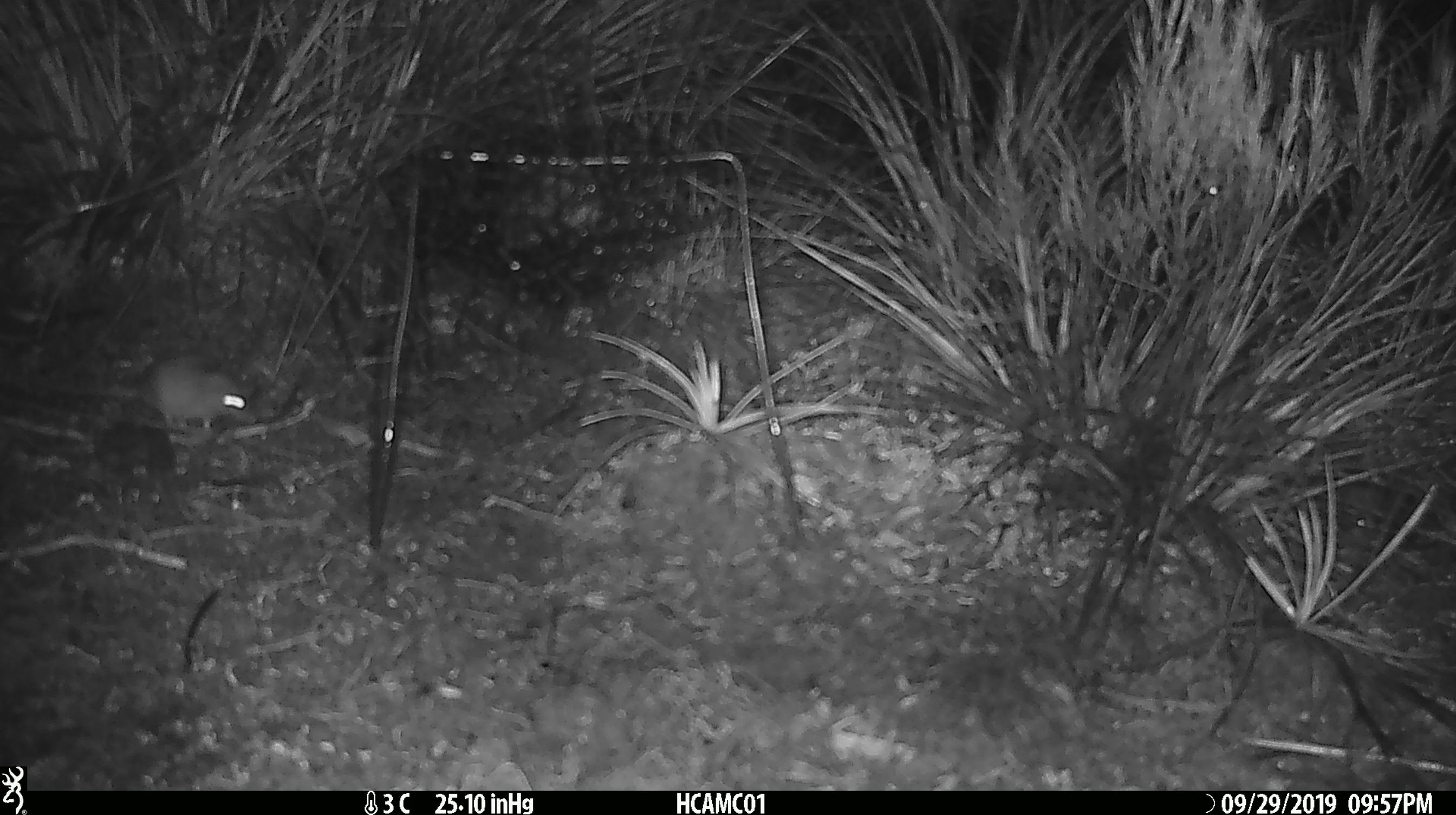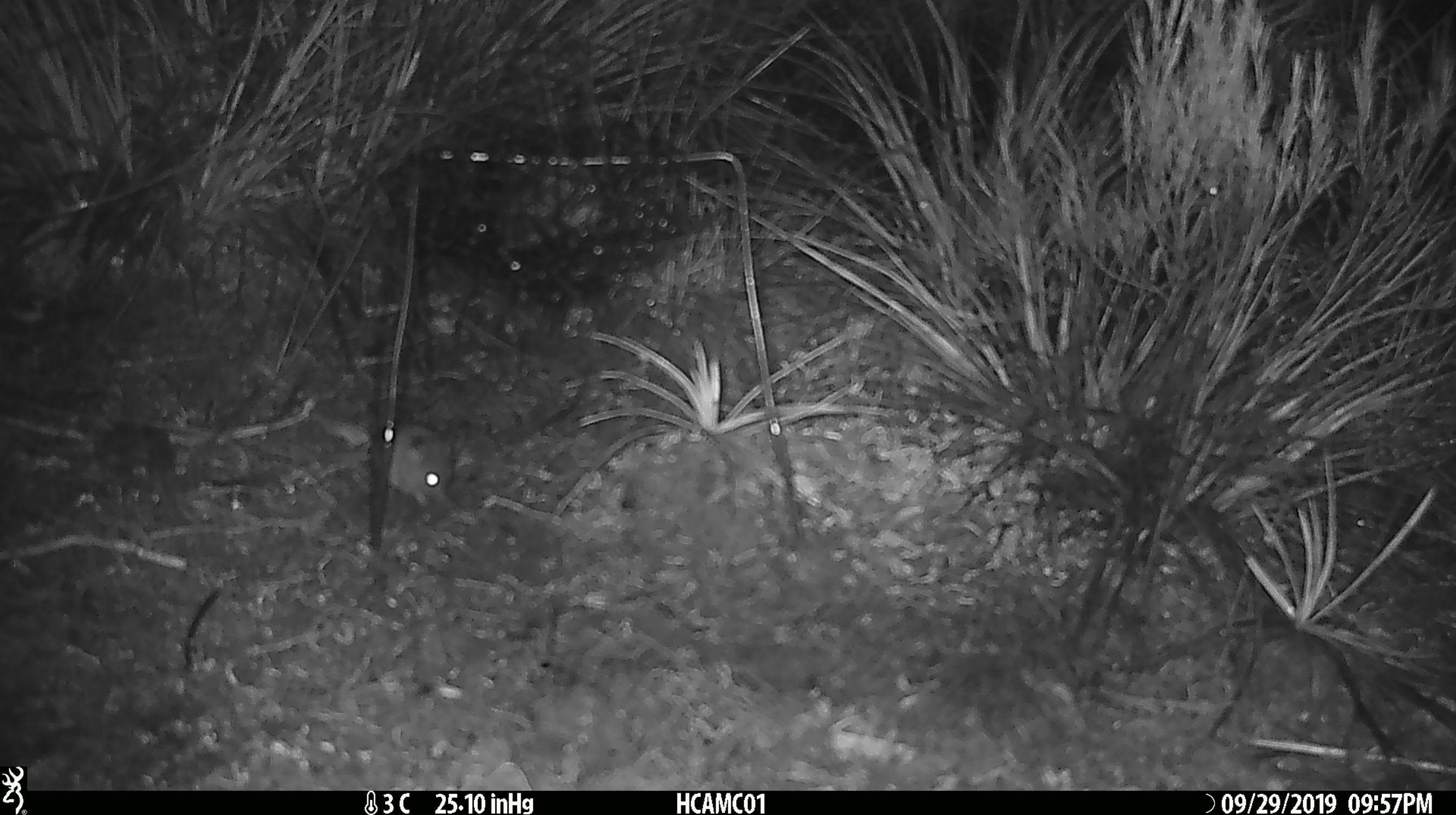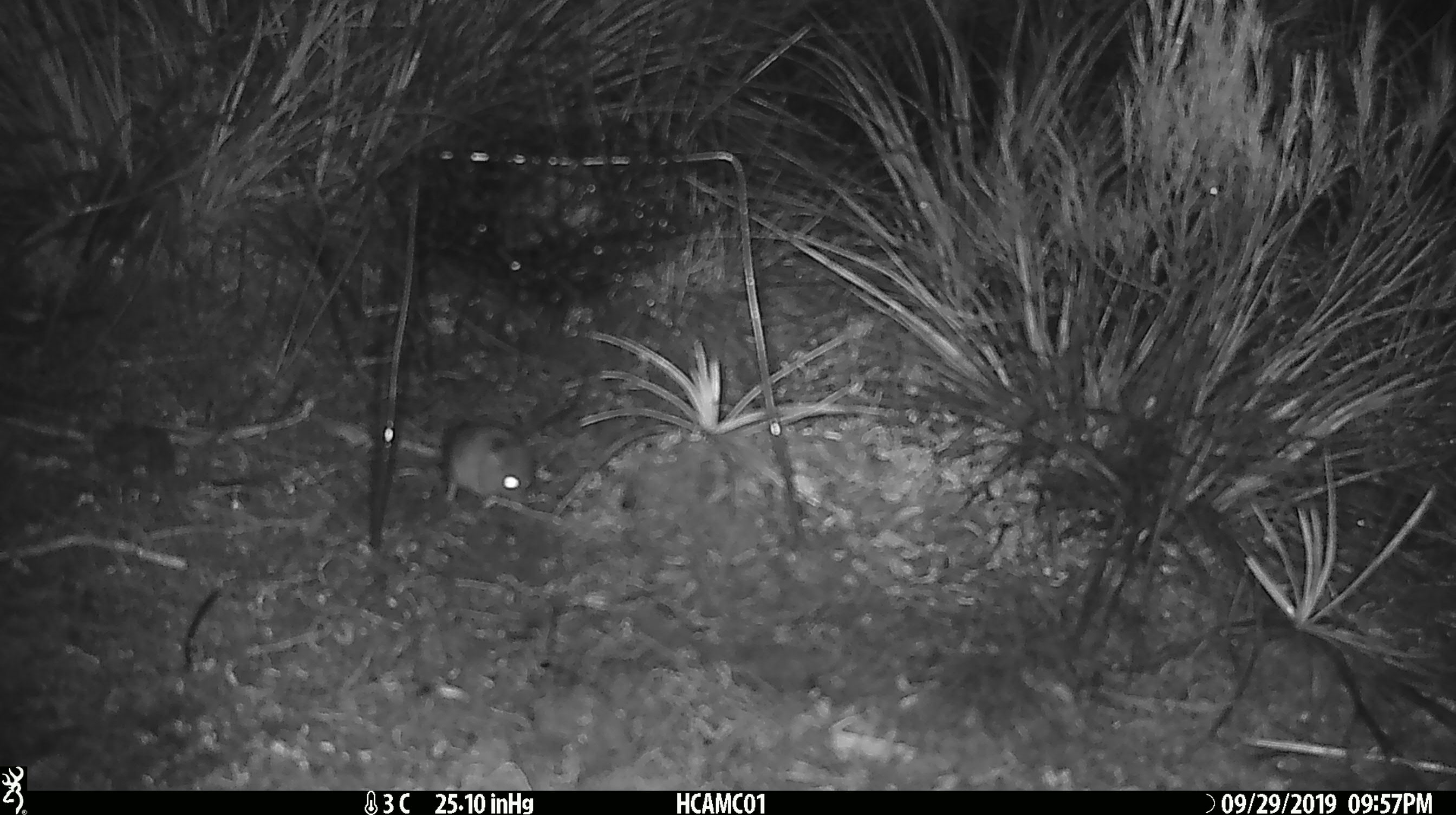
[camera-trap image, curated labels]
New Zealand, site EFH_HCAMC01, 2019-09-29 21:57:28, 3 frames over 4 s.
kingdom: Animalia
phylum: Chordata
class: Mammalia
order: Rodentia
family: Muridae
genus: Mus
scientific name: Mus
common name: mouse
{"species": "mouse (Mus)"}